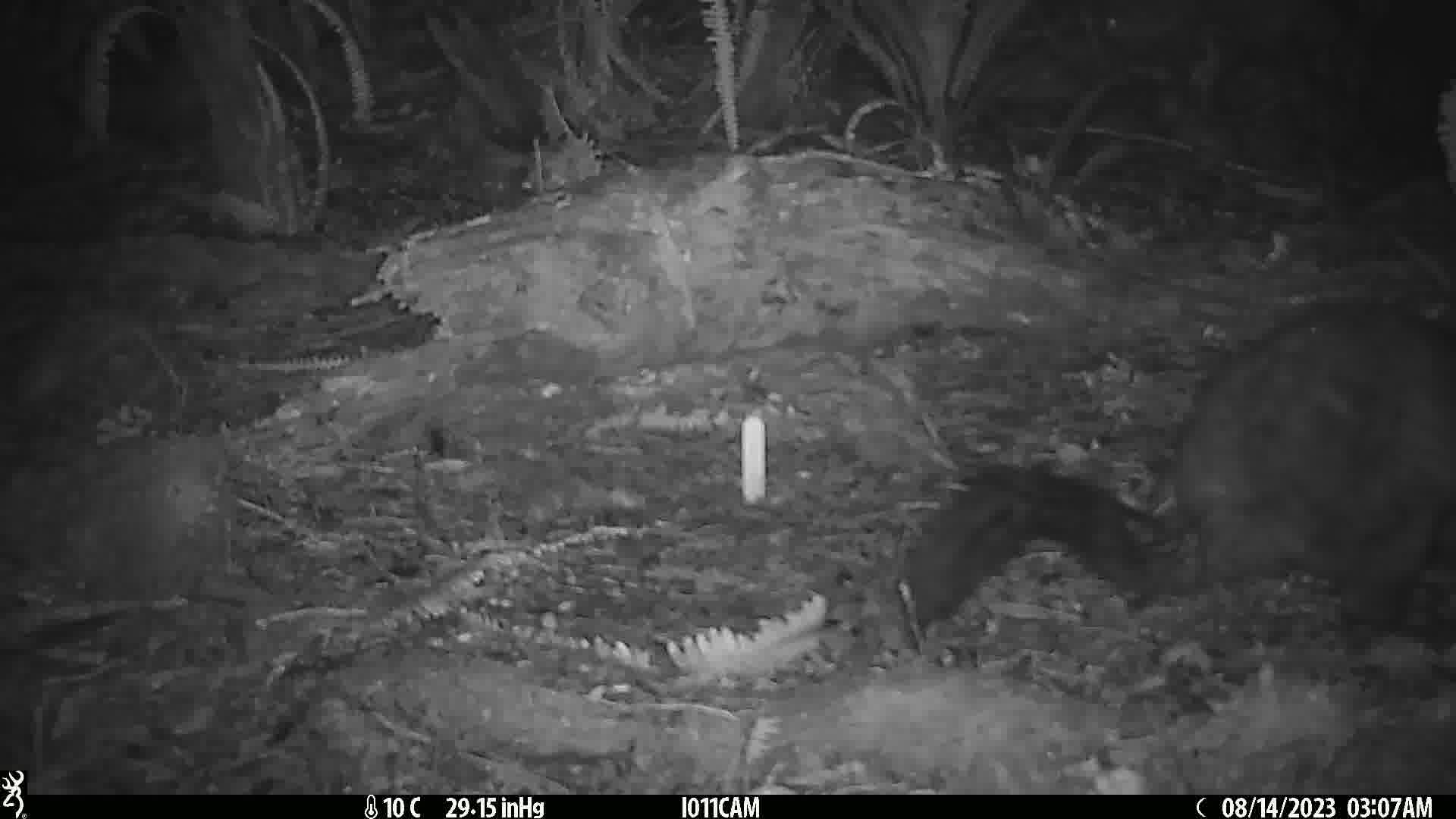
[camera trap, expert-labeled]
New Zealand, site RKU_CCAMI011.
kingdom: Animalia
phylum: Chordata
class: Mammalia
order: Diprotodontia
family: Phalangeridae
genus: Trichosurus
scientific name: Trichosurus vulpecula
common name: common brushtail possum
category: possum